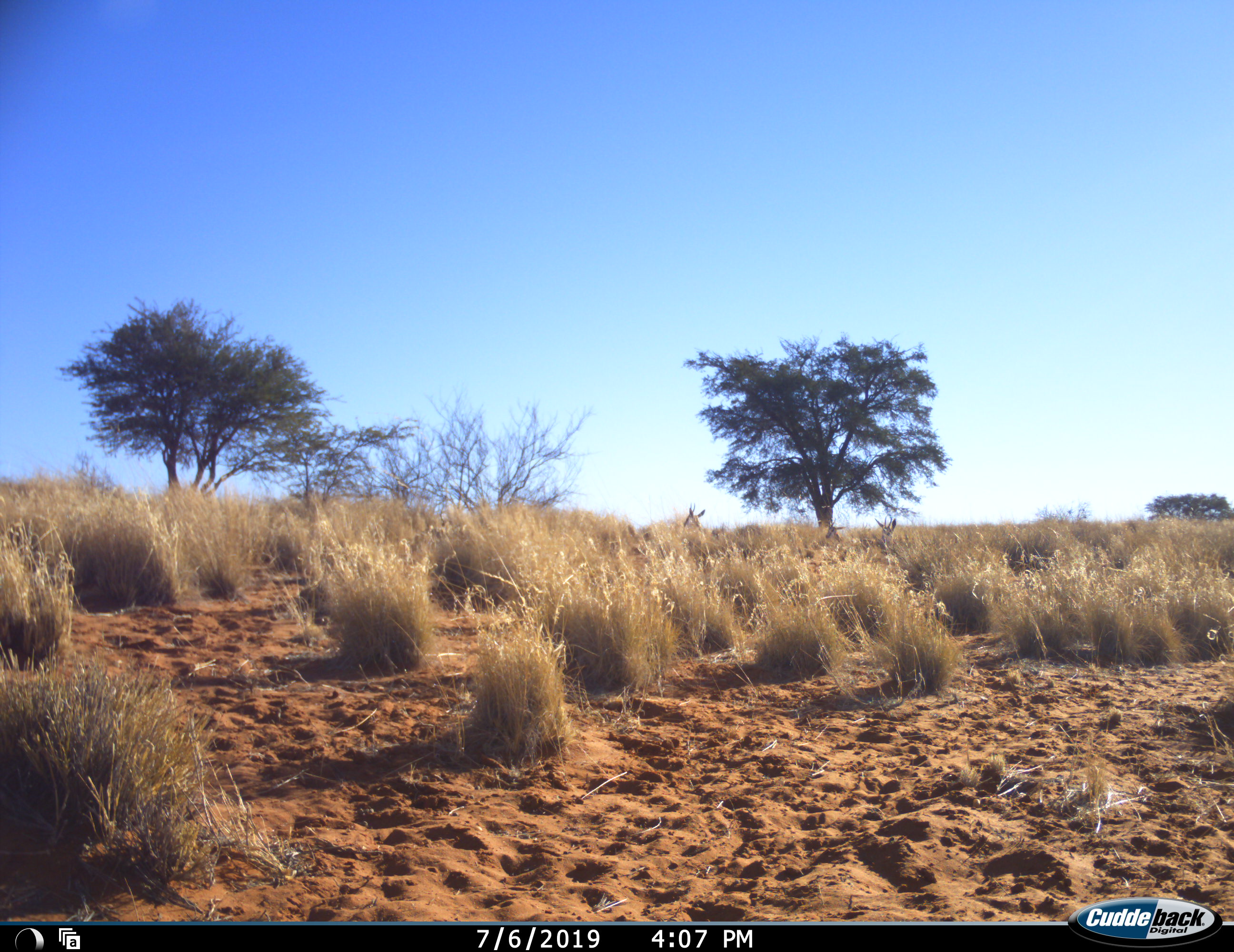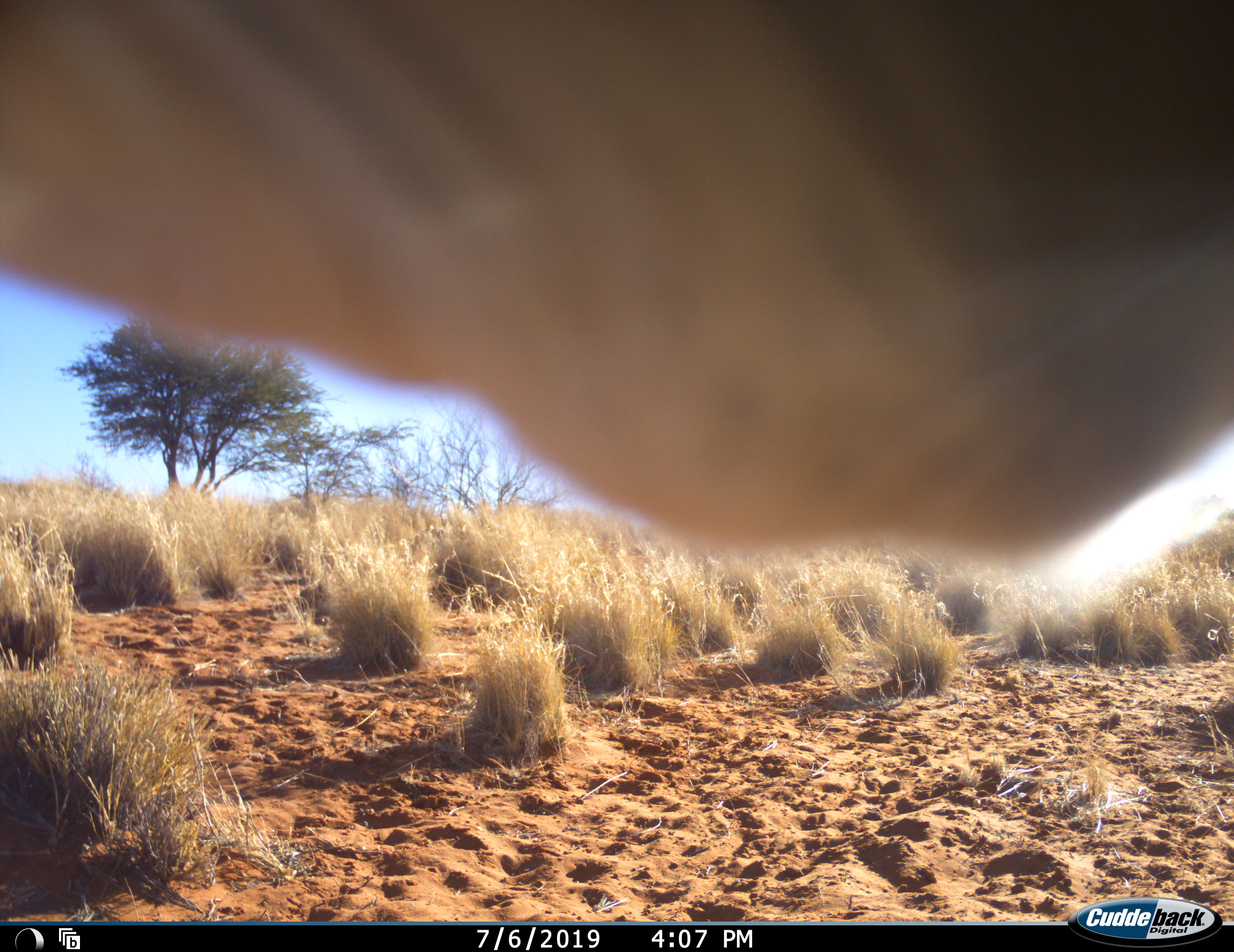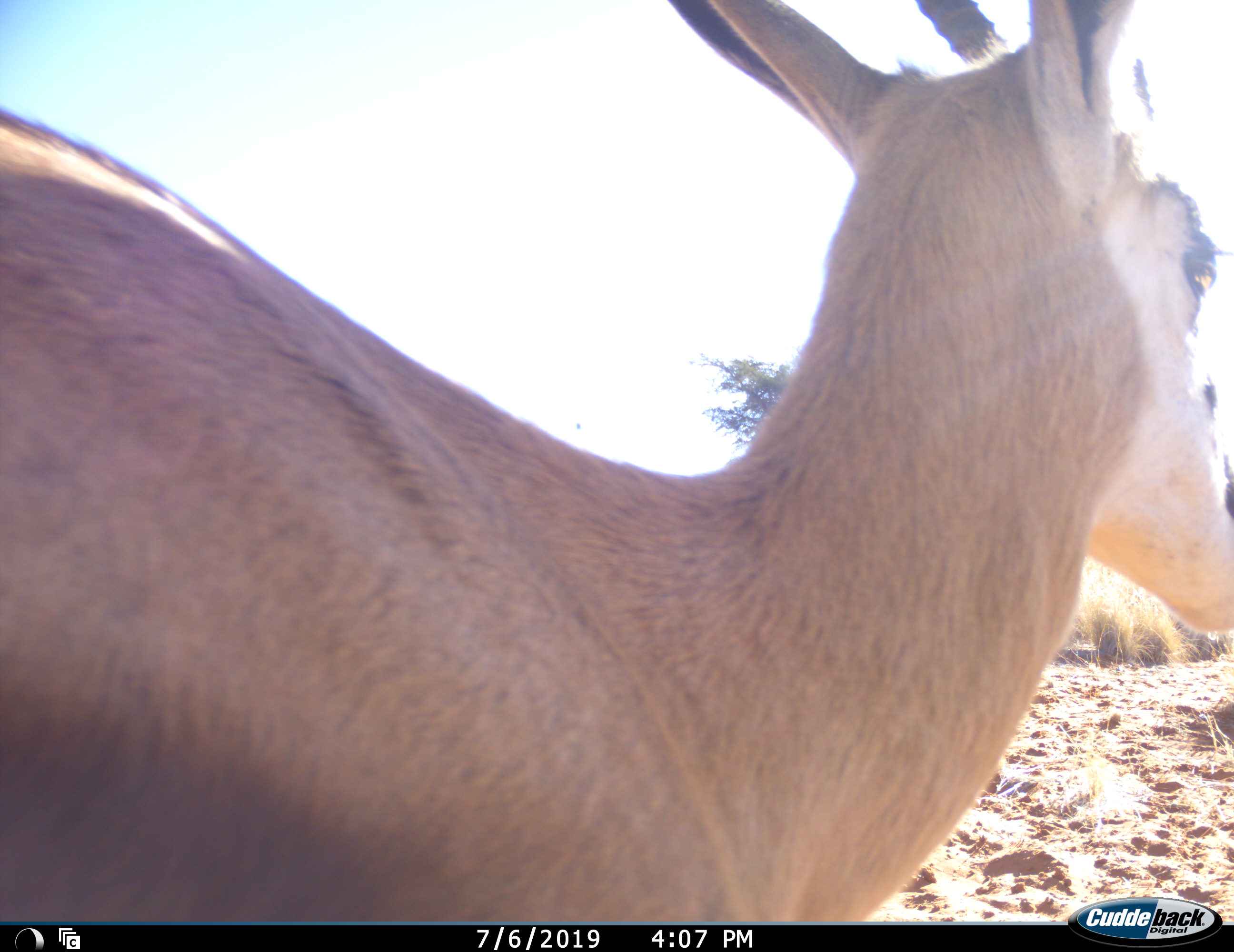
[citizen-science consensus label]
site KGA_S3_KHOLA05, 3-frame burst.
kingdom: Animalia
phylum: Chordata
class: Mammalia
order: Artiodactyla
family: Bovidae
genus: Antidorcas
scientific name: Antidorcas marsupialis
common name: springbok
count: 3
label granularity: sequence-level